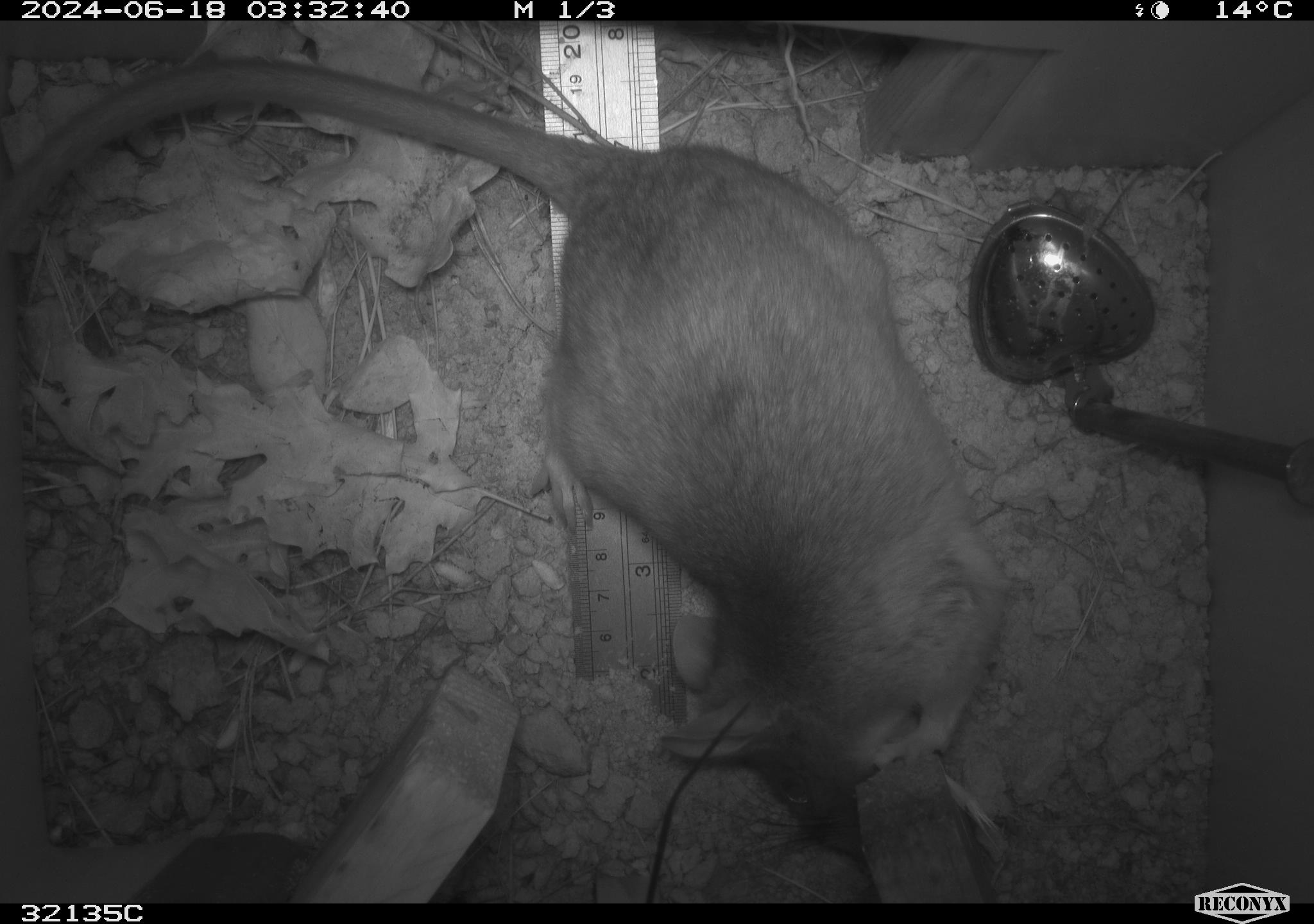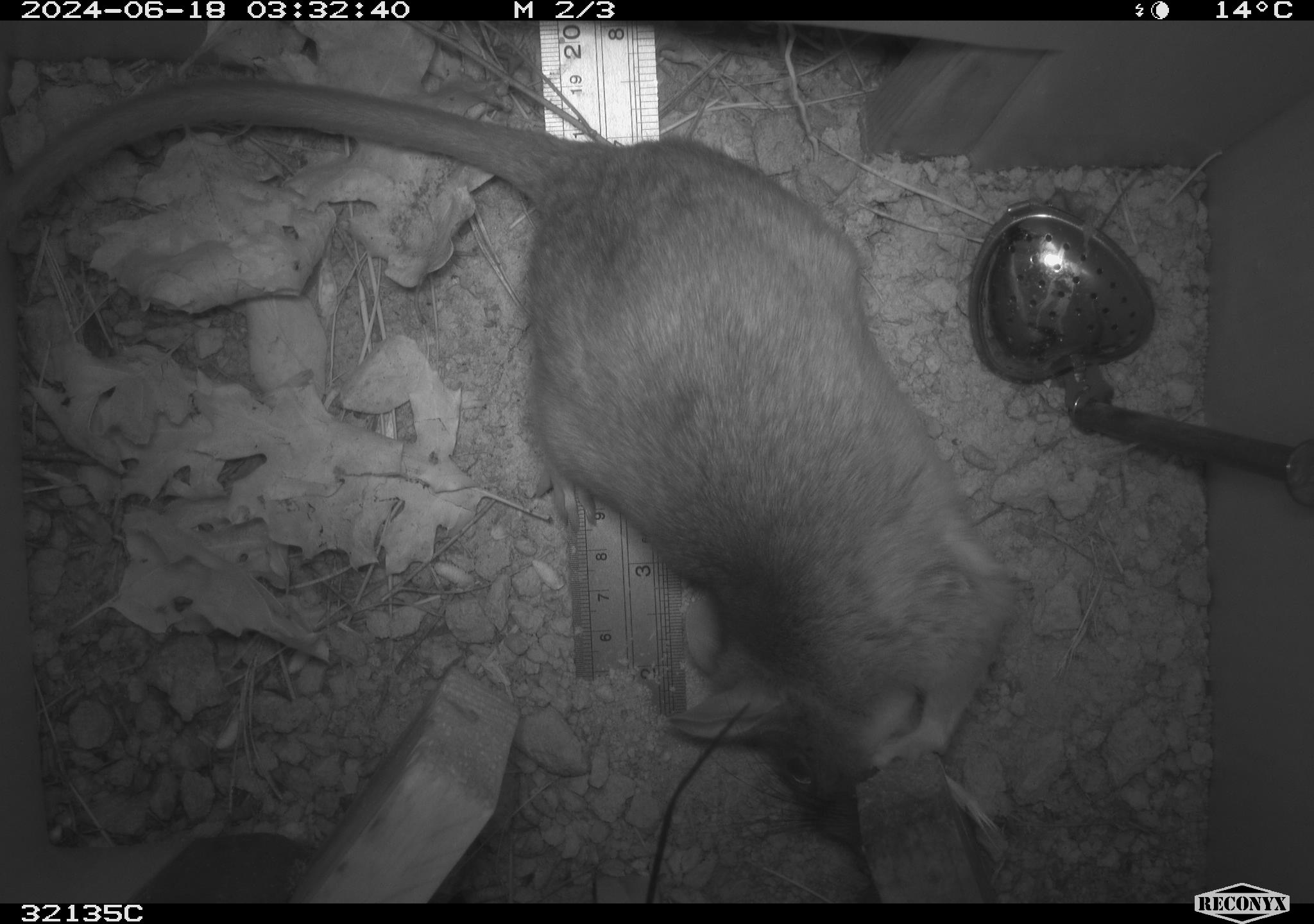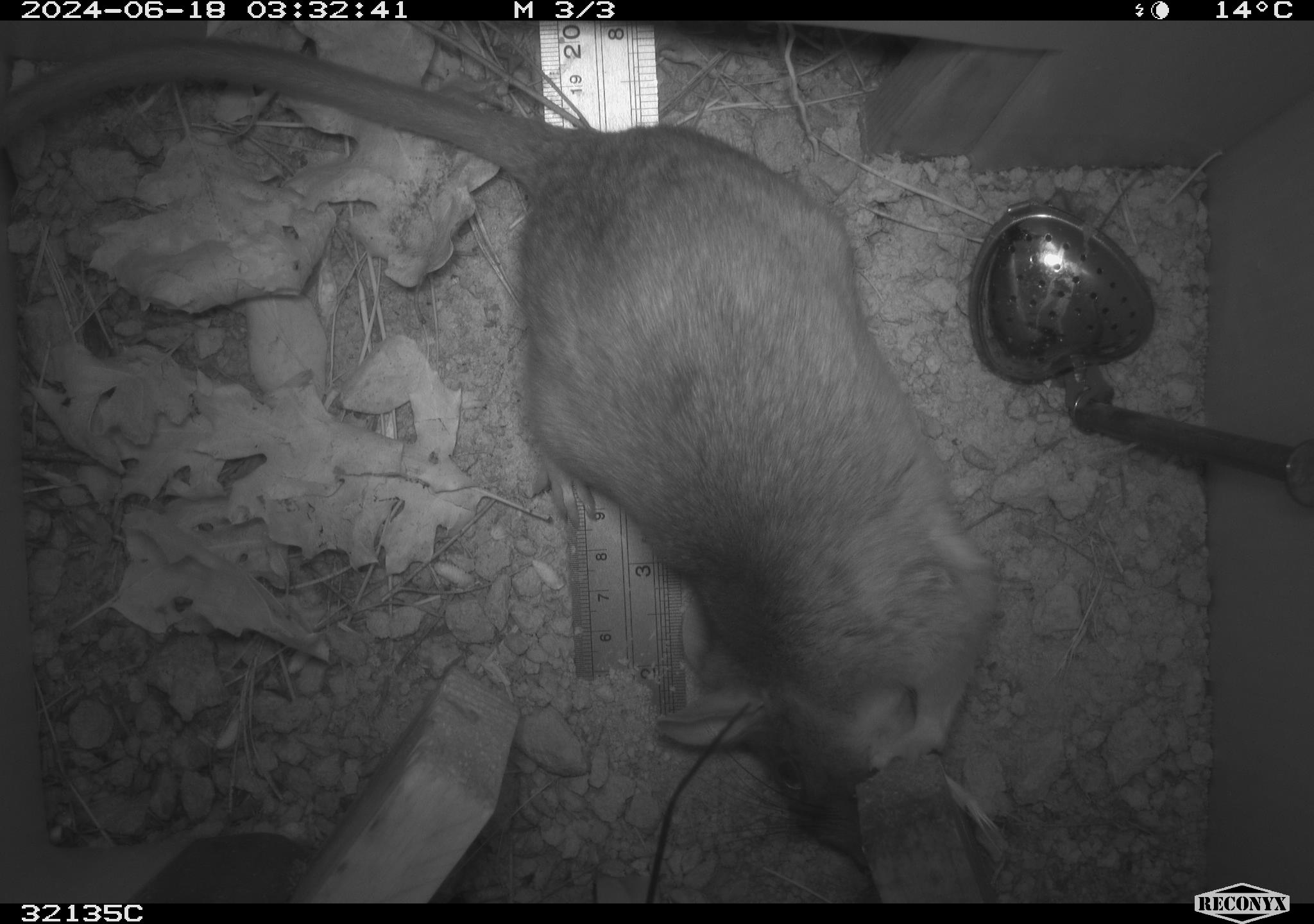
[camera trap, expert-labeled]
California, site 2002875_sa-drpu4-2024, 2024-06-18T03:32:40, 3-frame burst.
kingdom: Animalia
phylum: Chordata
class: Mammalia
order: Rodentia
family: Cricetidae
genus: Neotoma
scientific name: Neotoma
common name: pack rat or woodrat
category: neotoma species